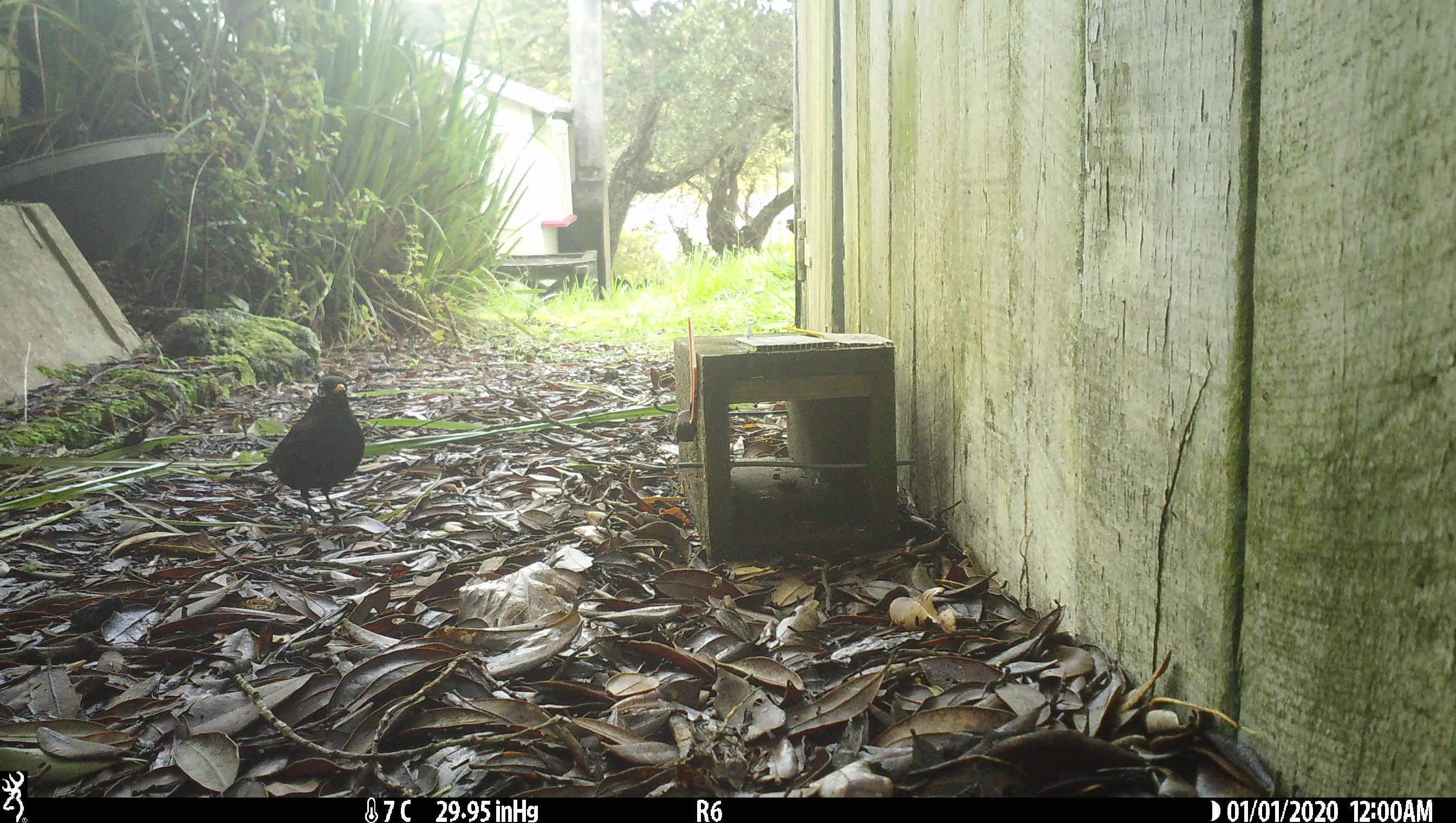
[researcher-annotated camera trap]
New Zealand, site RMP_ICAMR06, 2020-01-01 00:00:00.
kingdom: Animalia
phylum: Chordata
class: Aves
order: Passeriformes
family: Turdidae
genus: Turdus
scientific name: Turdus merula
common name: eurasian blackbird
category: blackbird